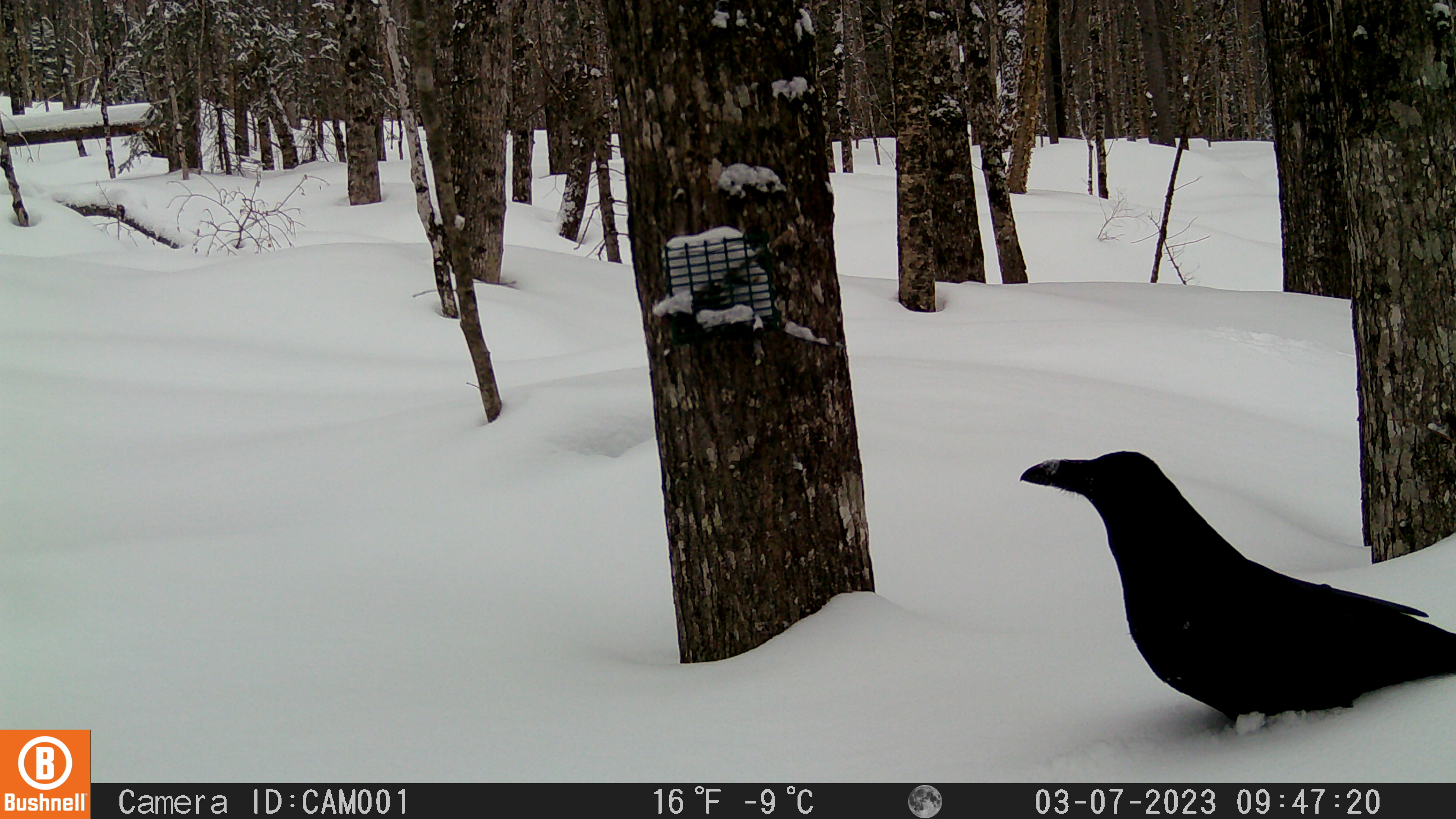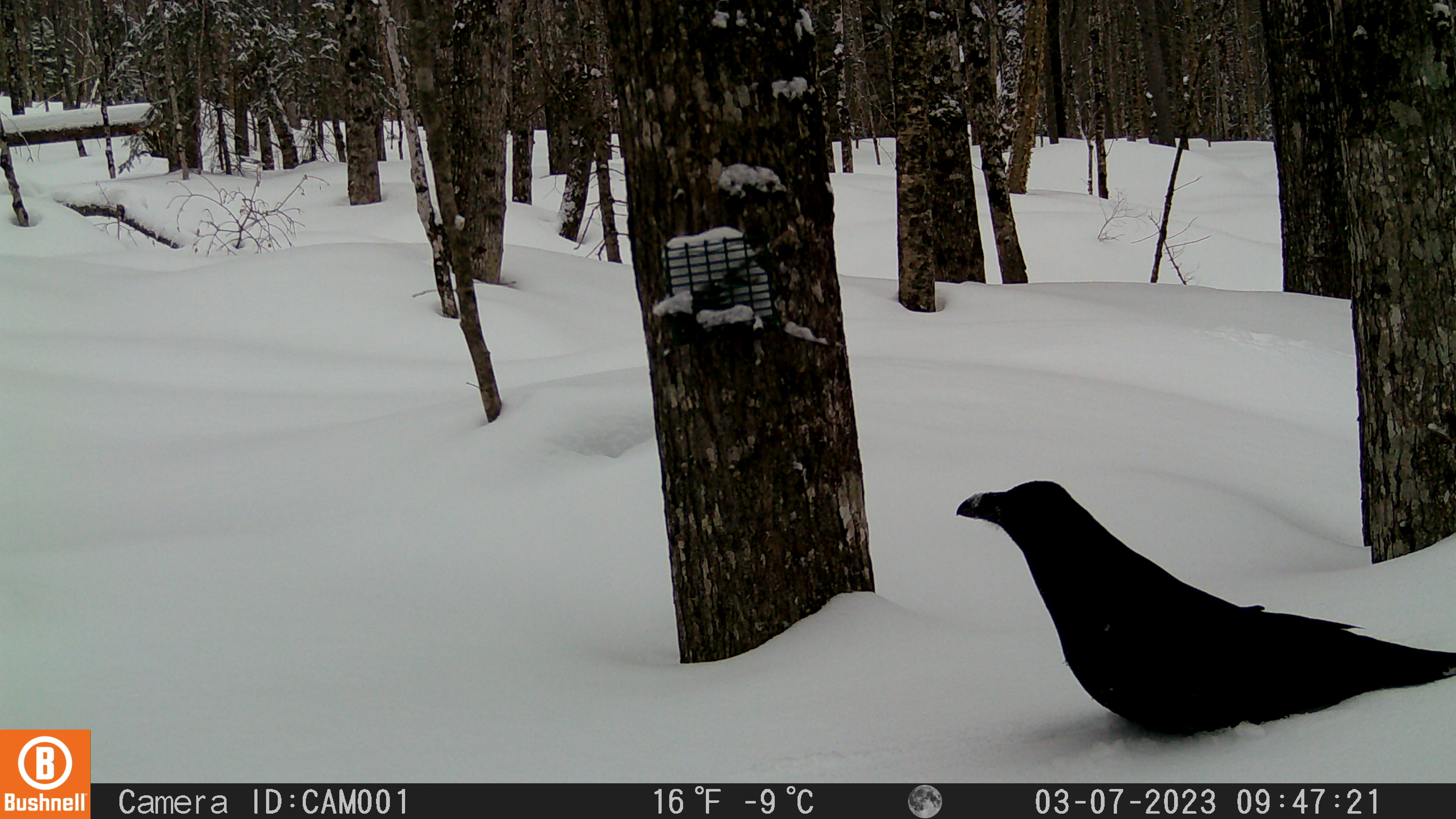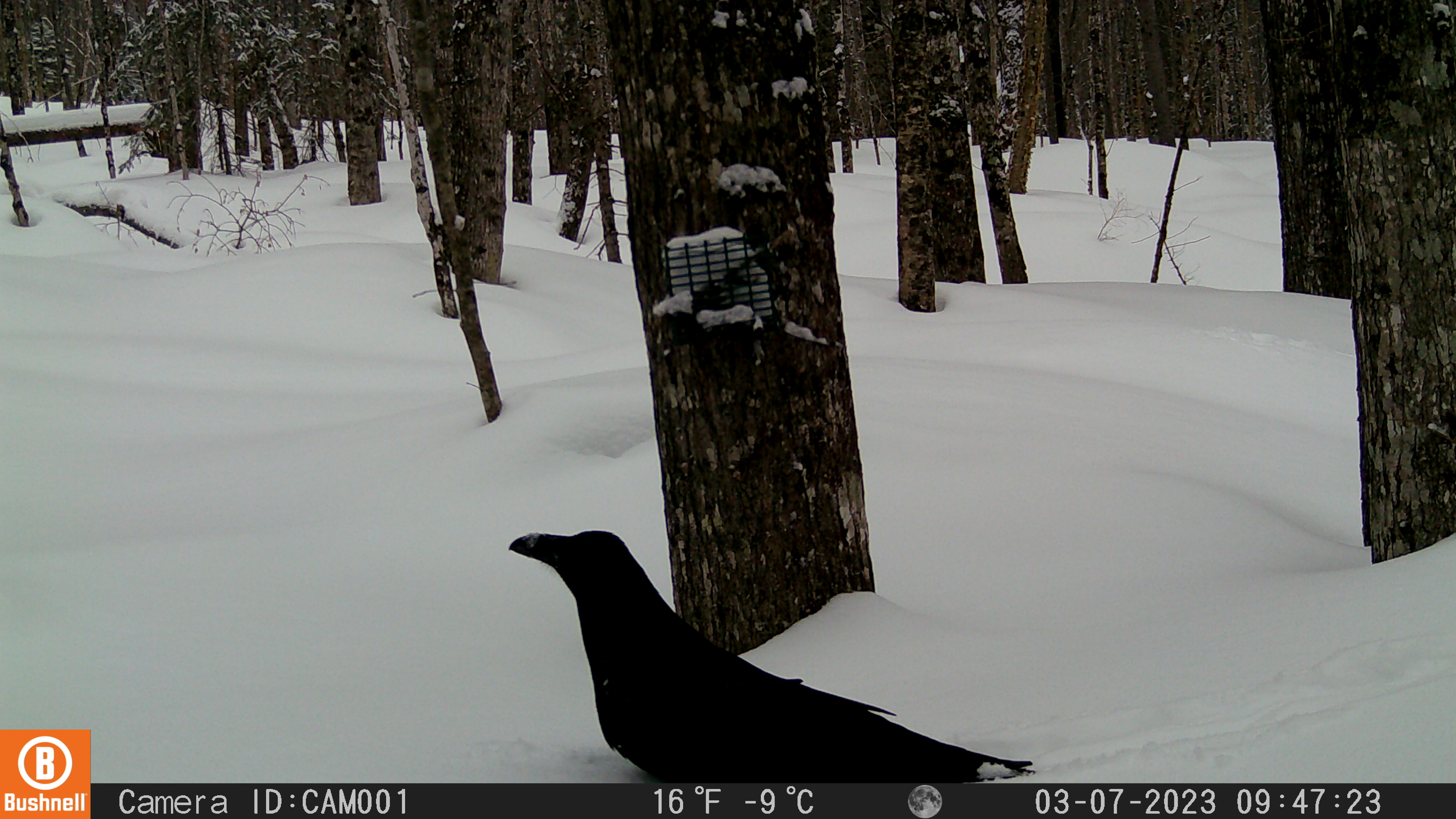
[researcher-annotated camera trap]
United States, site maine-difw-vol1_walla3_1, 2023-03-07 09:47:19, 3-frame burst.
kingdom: Animalia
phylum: Chordata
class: Aves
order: Passeriformes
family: Corvidae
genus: Corvus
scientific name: Corvus corax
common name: common raven